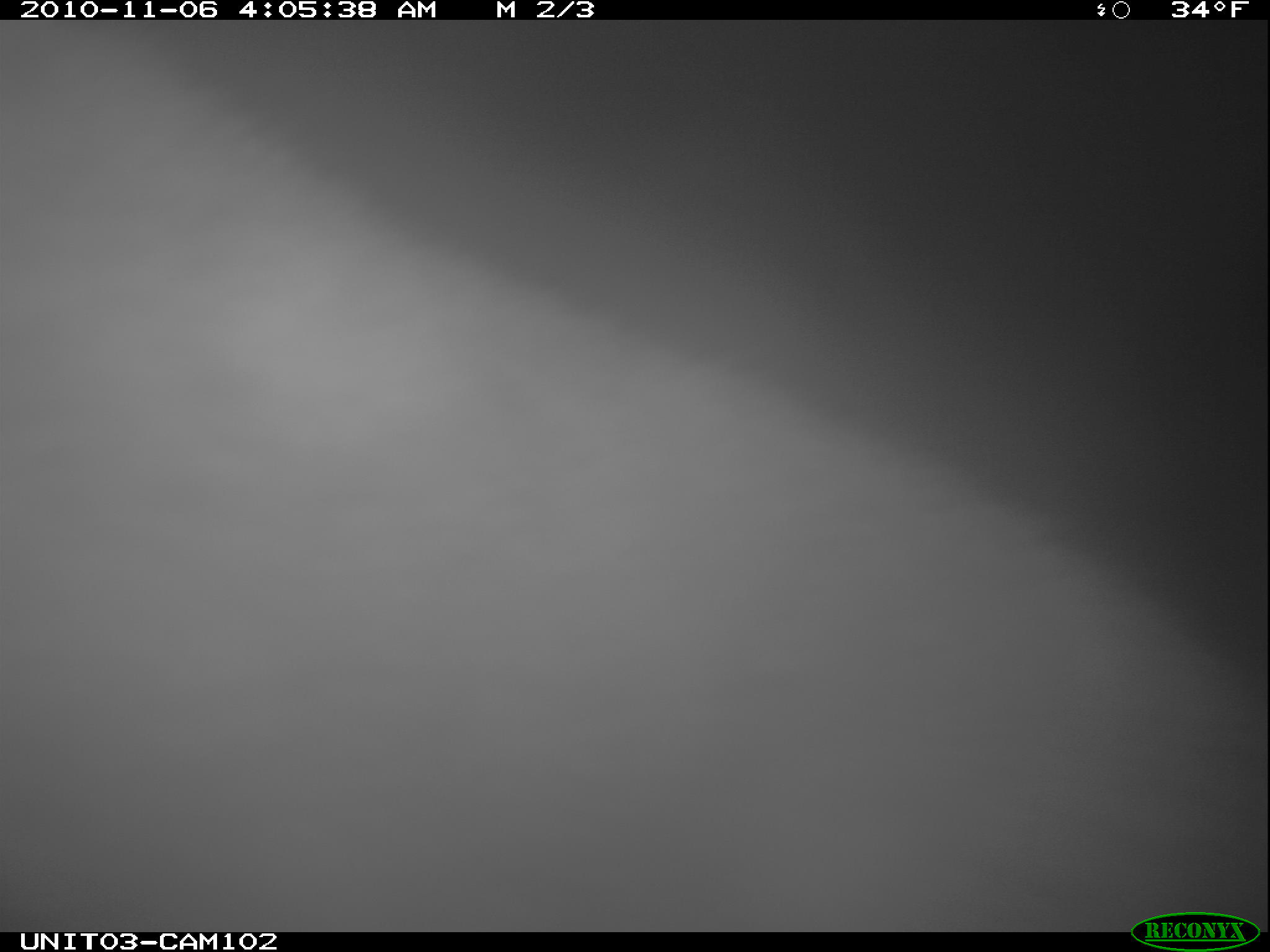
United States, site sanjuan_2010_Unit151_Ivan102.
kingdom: Animalia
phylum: Chordata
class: Mammalia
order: Carnivora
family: Ursidae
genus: Ursus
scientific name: Ursus americanus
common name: american black bear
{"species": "Ursus americanus (american black bear)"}